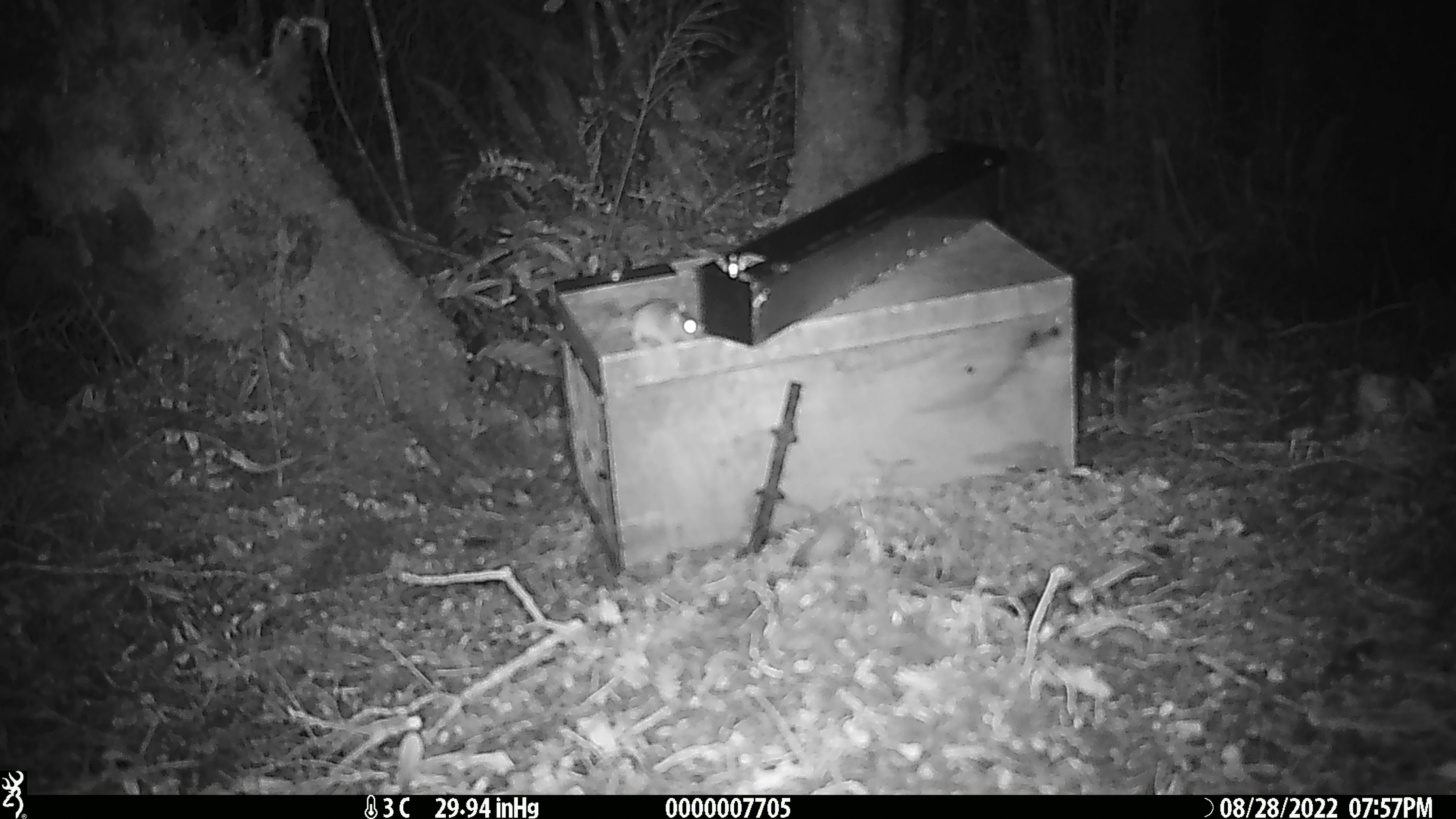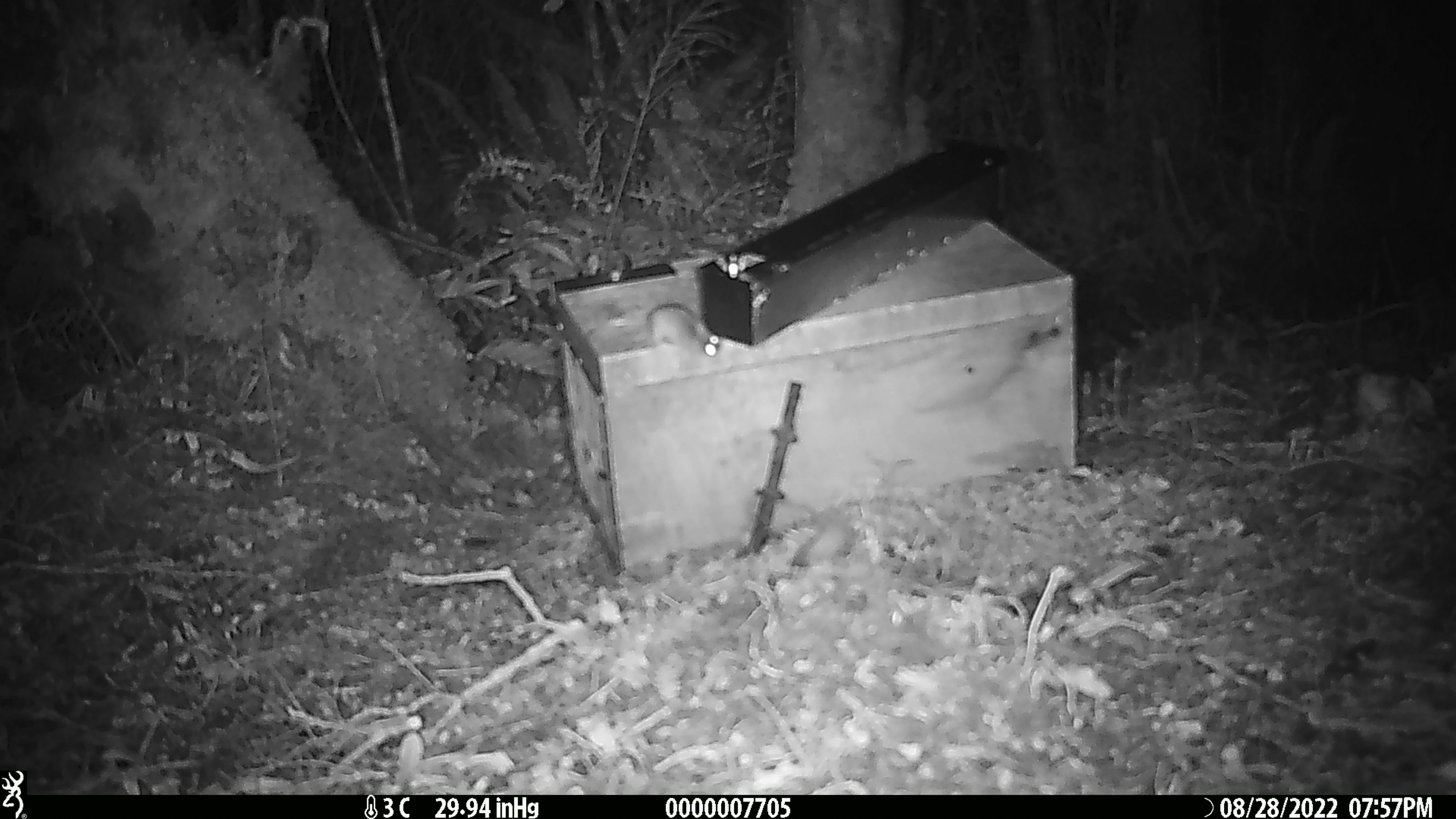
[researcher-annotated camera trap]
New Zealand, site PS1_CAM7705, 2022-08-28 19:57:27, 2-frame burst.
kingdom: Animalia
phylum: Chordata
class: Mammalia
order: Rodentia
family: Muridae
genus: Mus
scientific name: Mus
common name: mouse